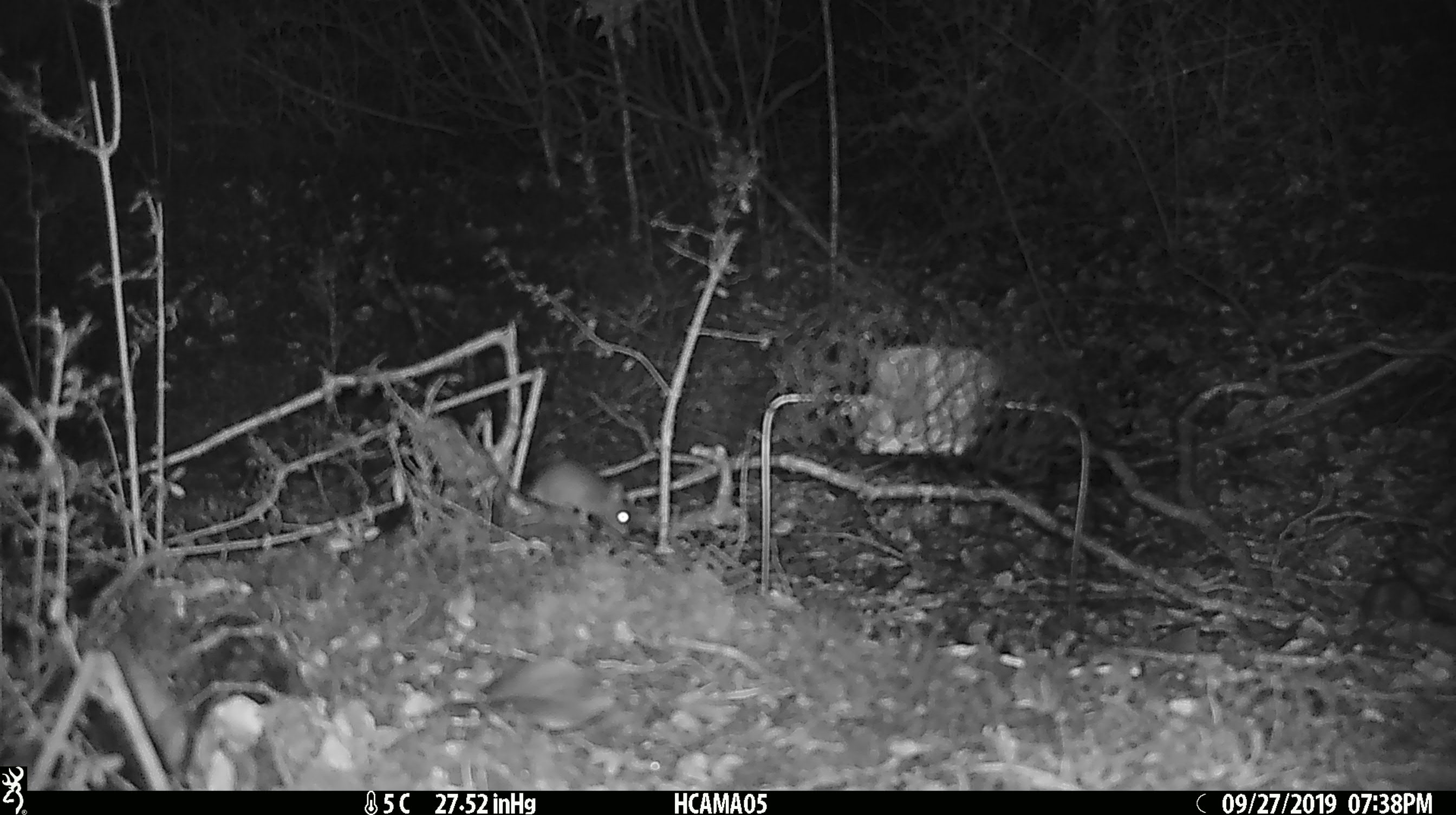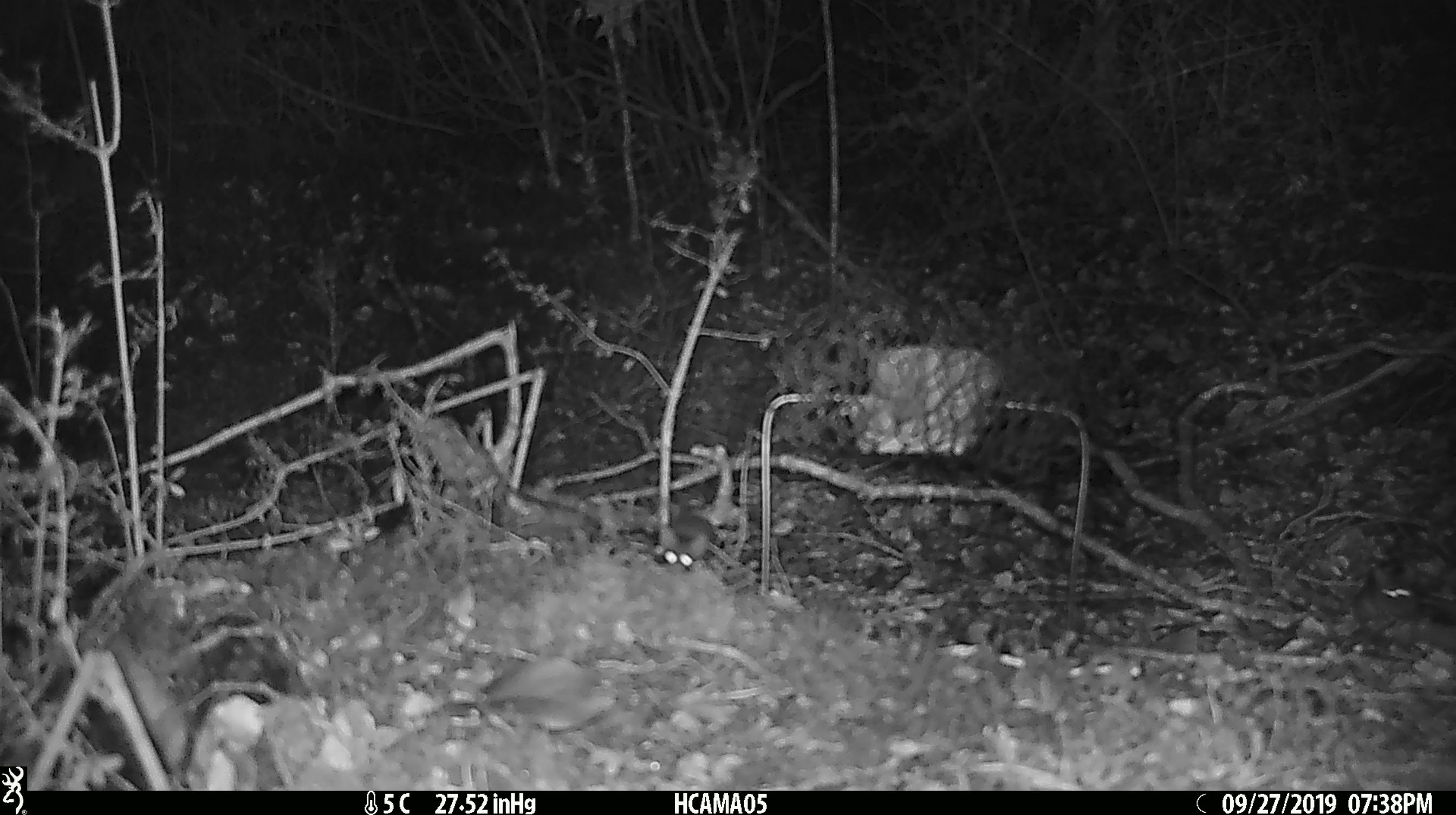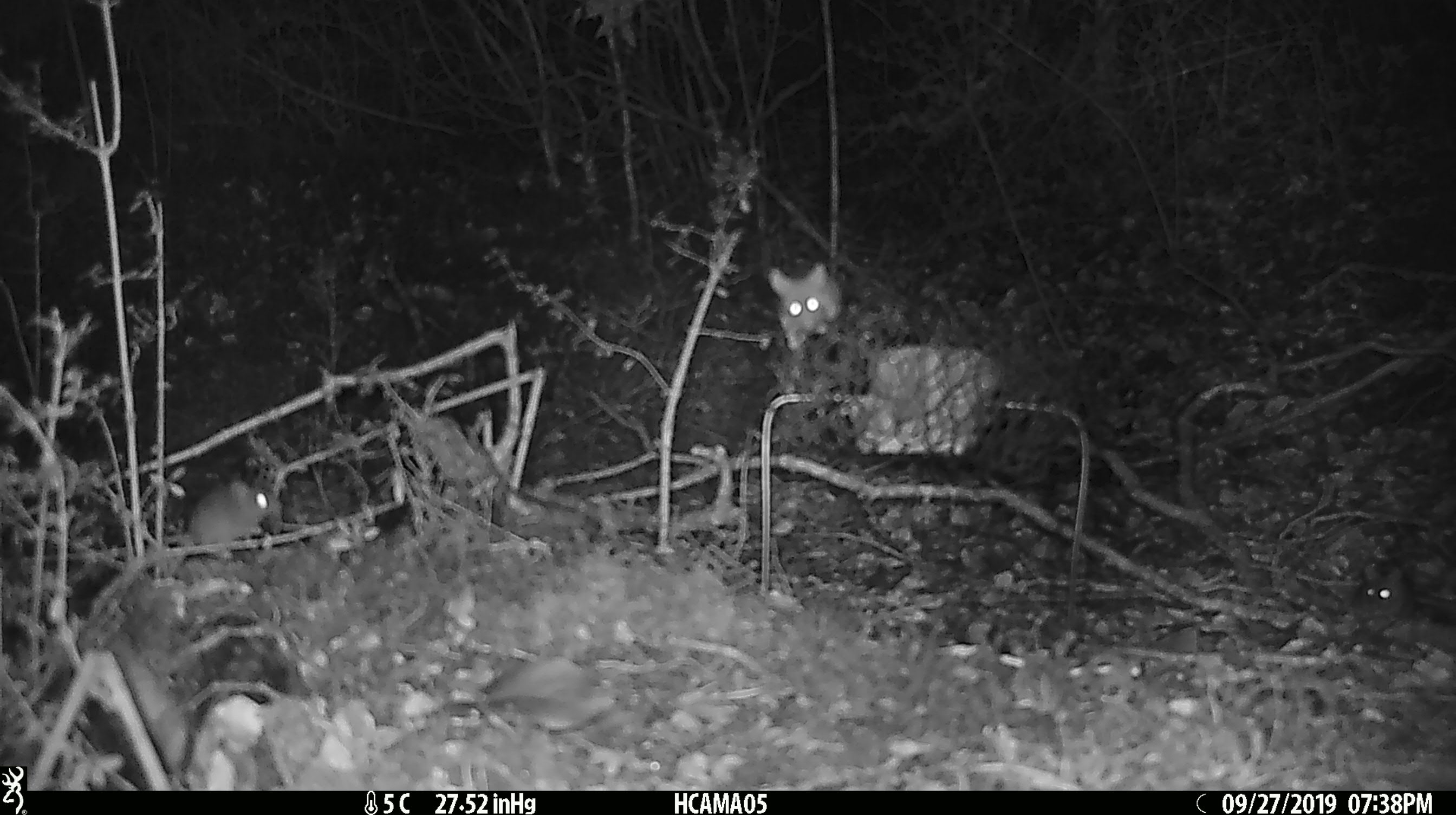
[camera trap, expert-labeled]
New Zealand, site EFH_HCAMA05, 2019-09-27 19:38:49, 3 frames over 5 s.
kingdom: Animalia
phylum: Chordata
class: Mammalia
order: Rodentia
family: Muridae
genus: Mus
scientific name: Mus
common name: mouse